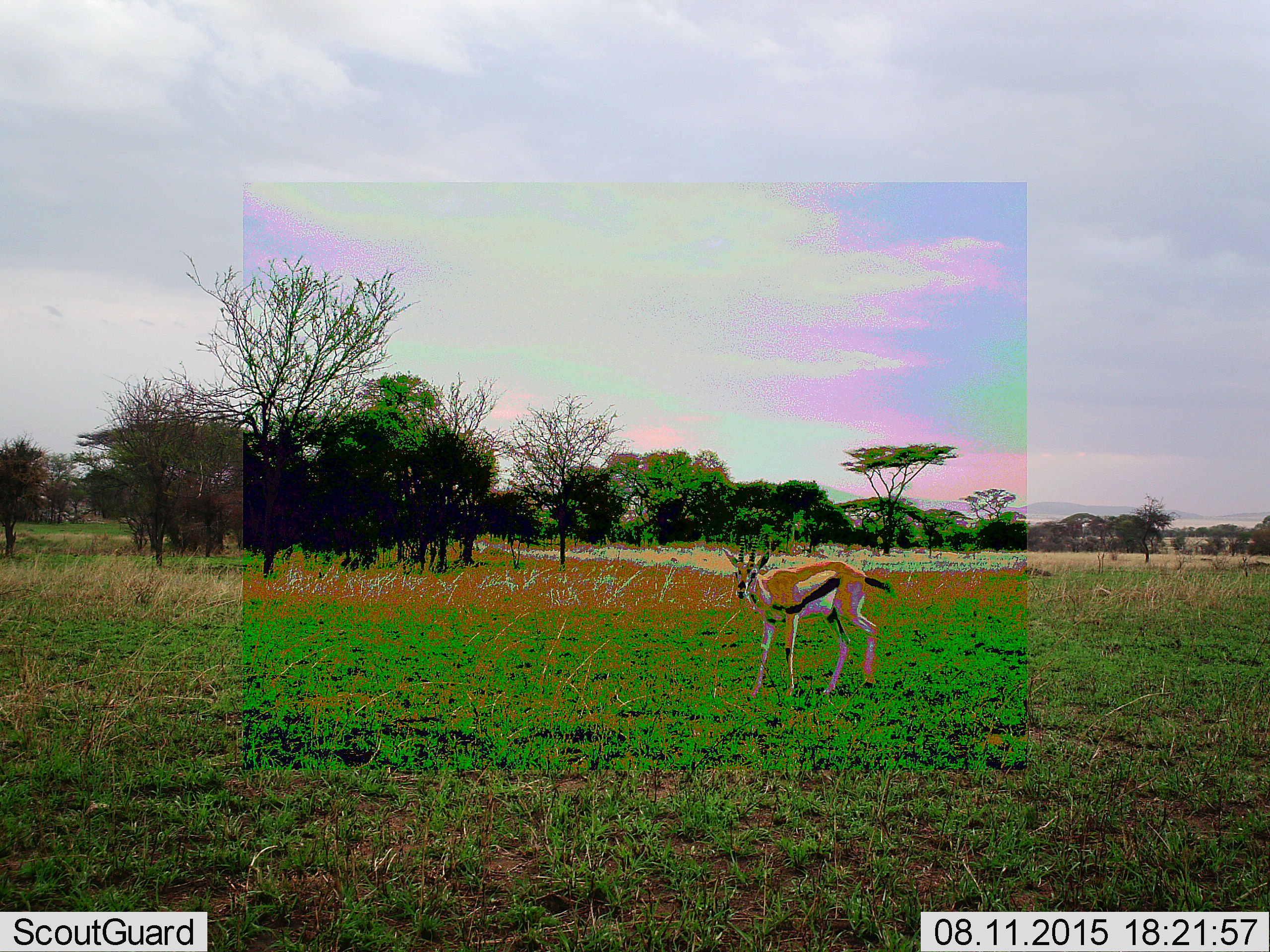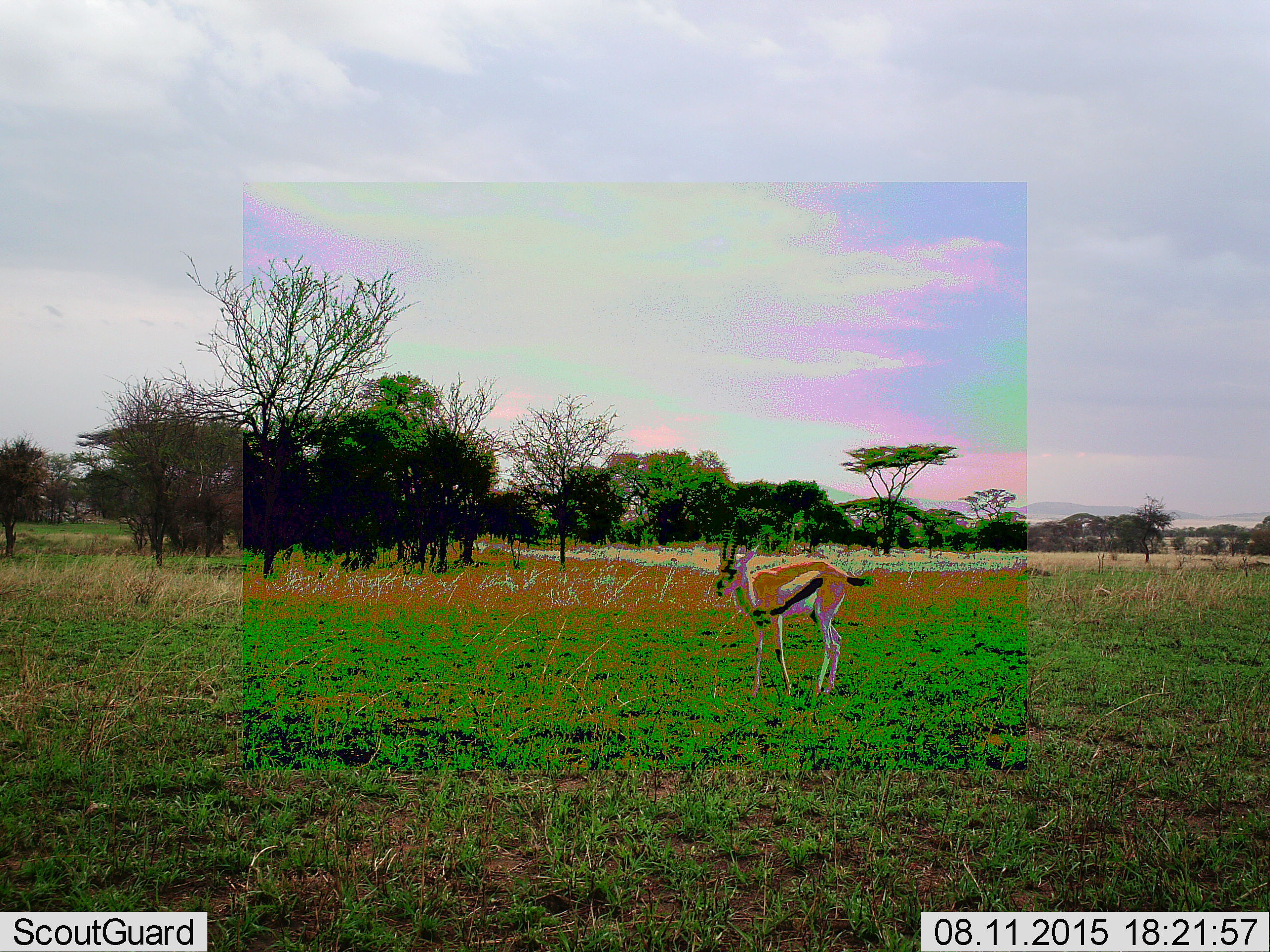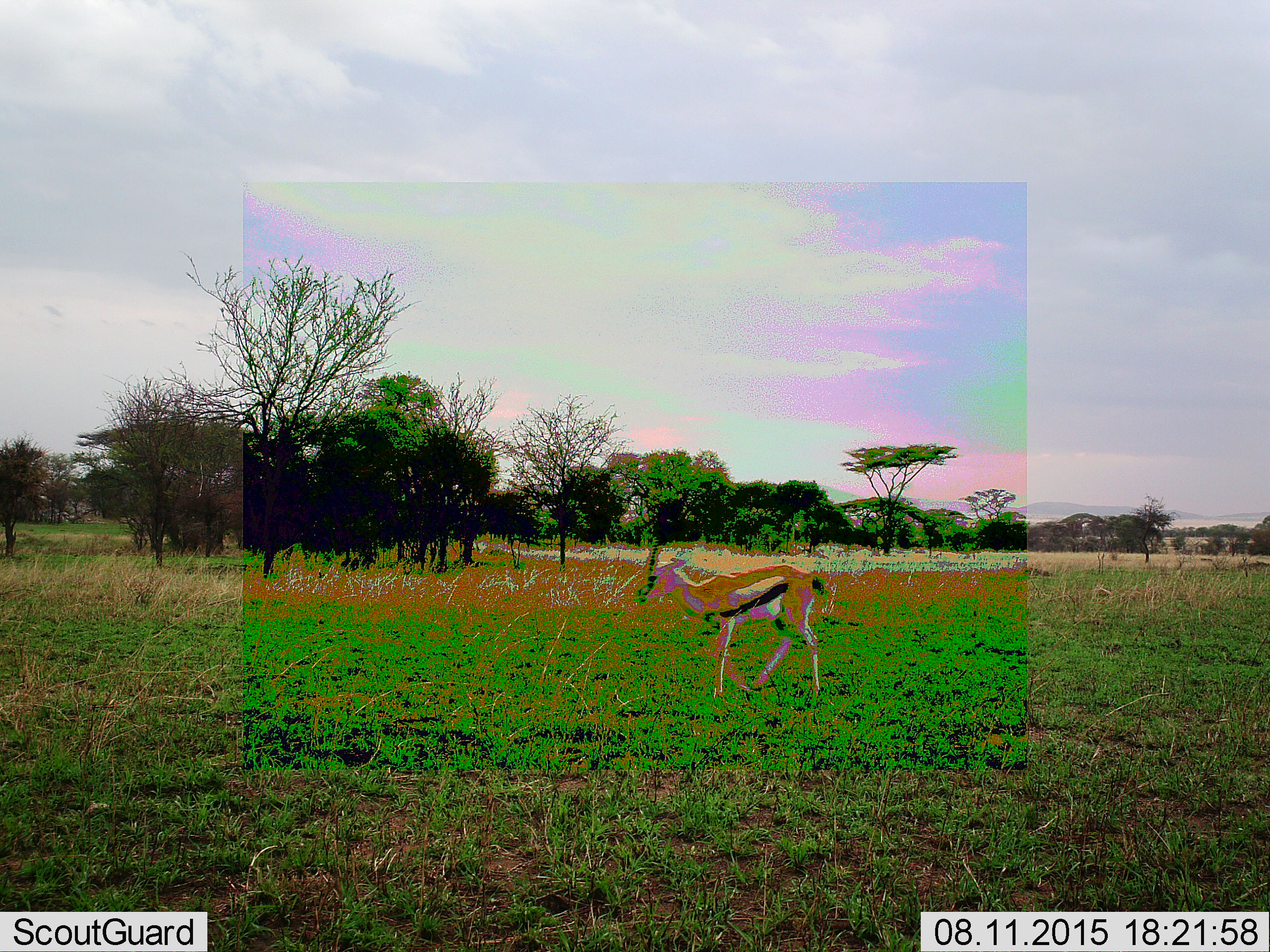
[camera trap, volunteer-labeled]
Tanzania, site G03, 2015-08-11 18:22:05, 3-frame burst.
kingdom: Animalia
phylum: Chordata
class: Mammalia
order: Artiodactyla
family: Bovidae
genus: Eudorcas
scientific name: Eudorcas thomsonii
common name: thomson's gazelle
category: gazellethomsons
Gazellethomsons (thomson's gazelle) (Eudorcas thomsonii), count 1. Behavior (volunteer vote fractions): standing 40%, resting 0%, moving 67%, interacting 0%. Young present (vote fraction): 0%. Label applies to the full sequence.